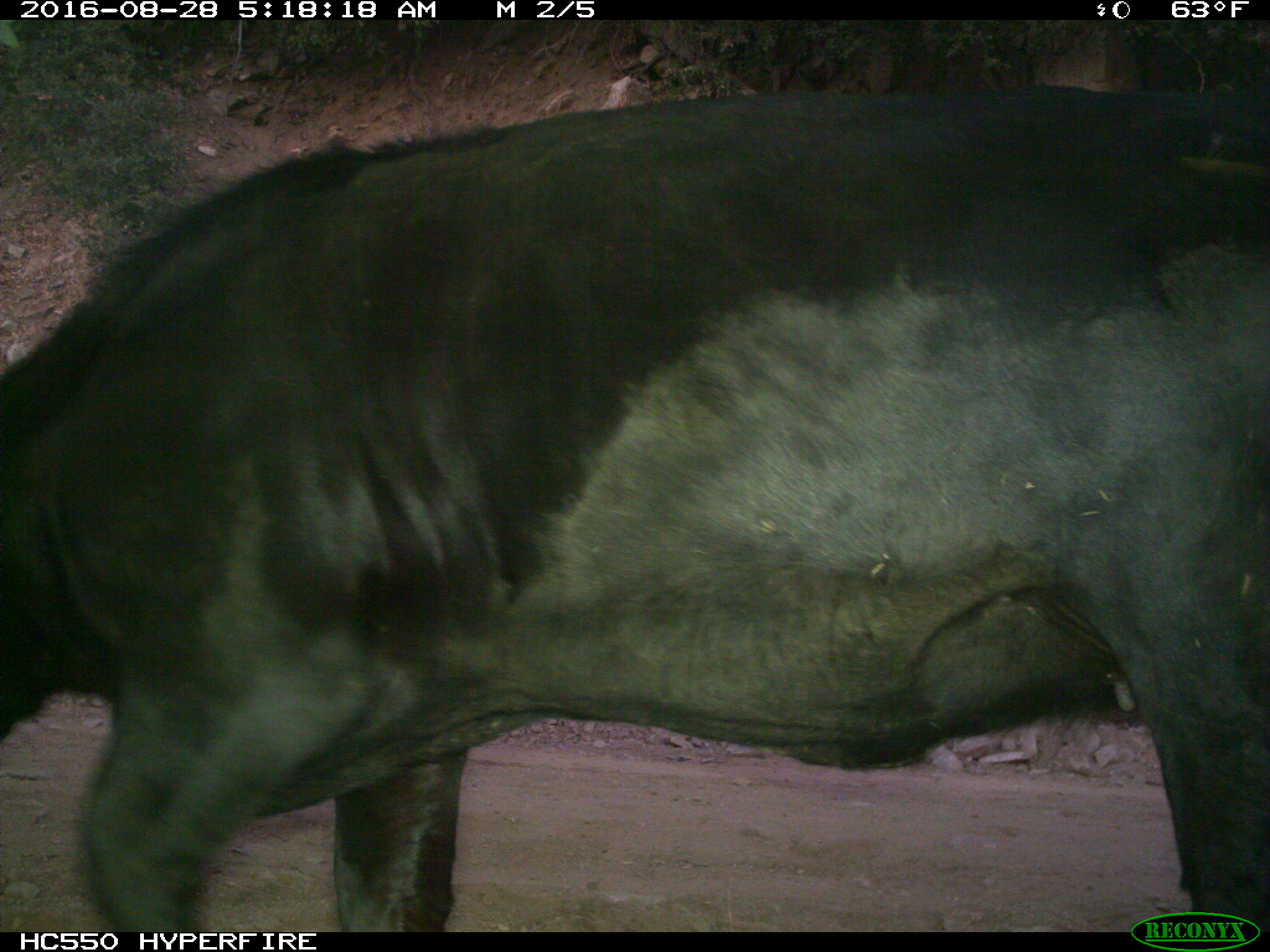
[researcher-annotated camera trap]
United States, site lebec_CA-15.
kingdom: Animalia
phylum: Chordata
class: Mammalia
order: Artiodactyla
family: Bovidae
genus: Bos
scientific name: Bos taurus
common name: domestic cow